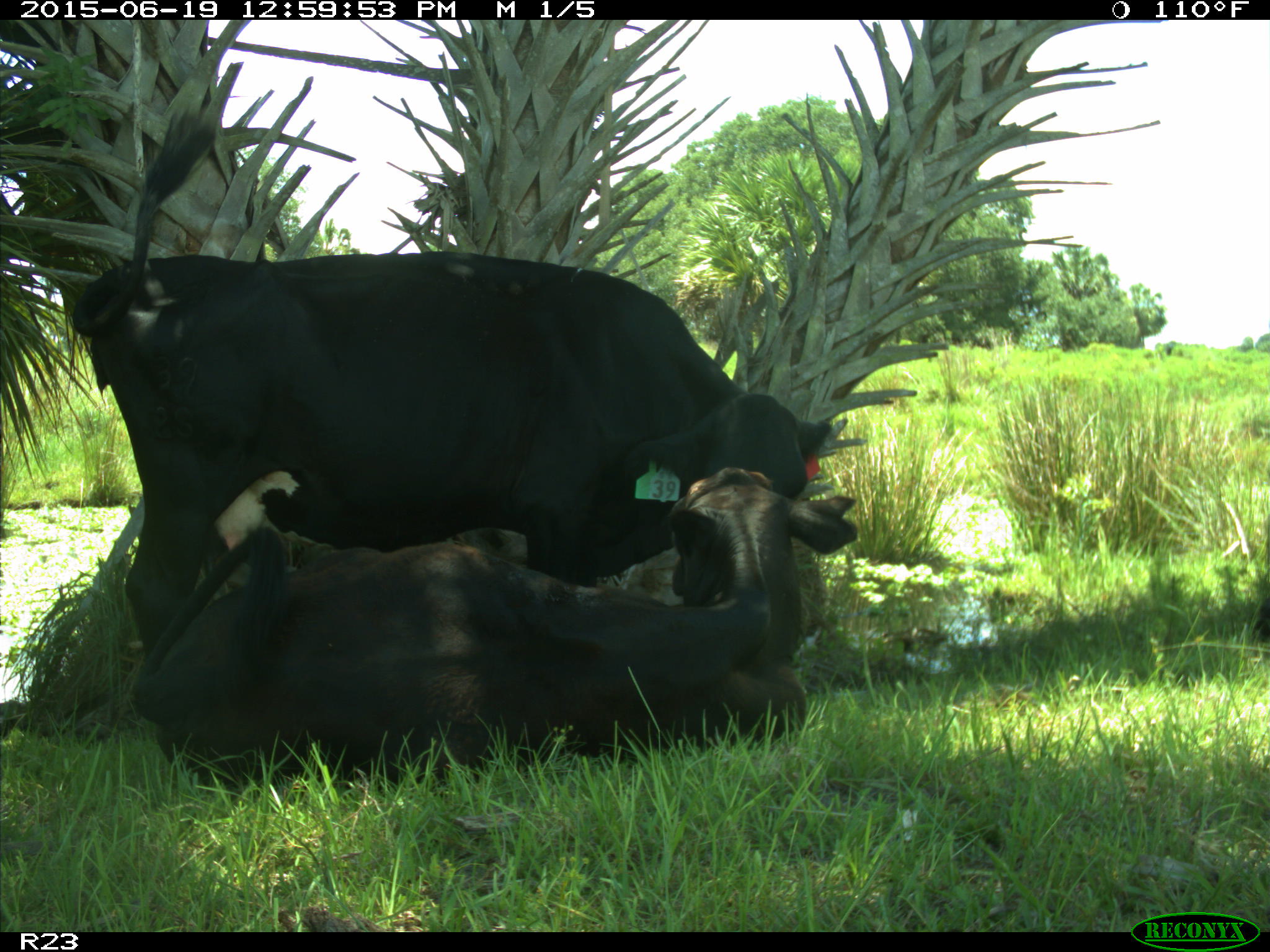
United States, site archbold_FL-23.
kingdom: Animalia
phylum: Chordata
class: Mammalia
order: Artiodactyla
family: Suidae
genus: Sus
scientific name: Sus scrofa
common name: wild boar